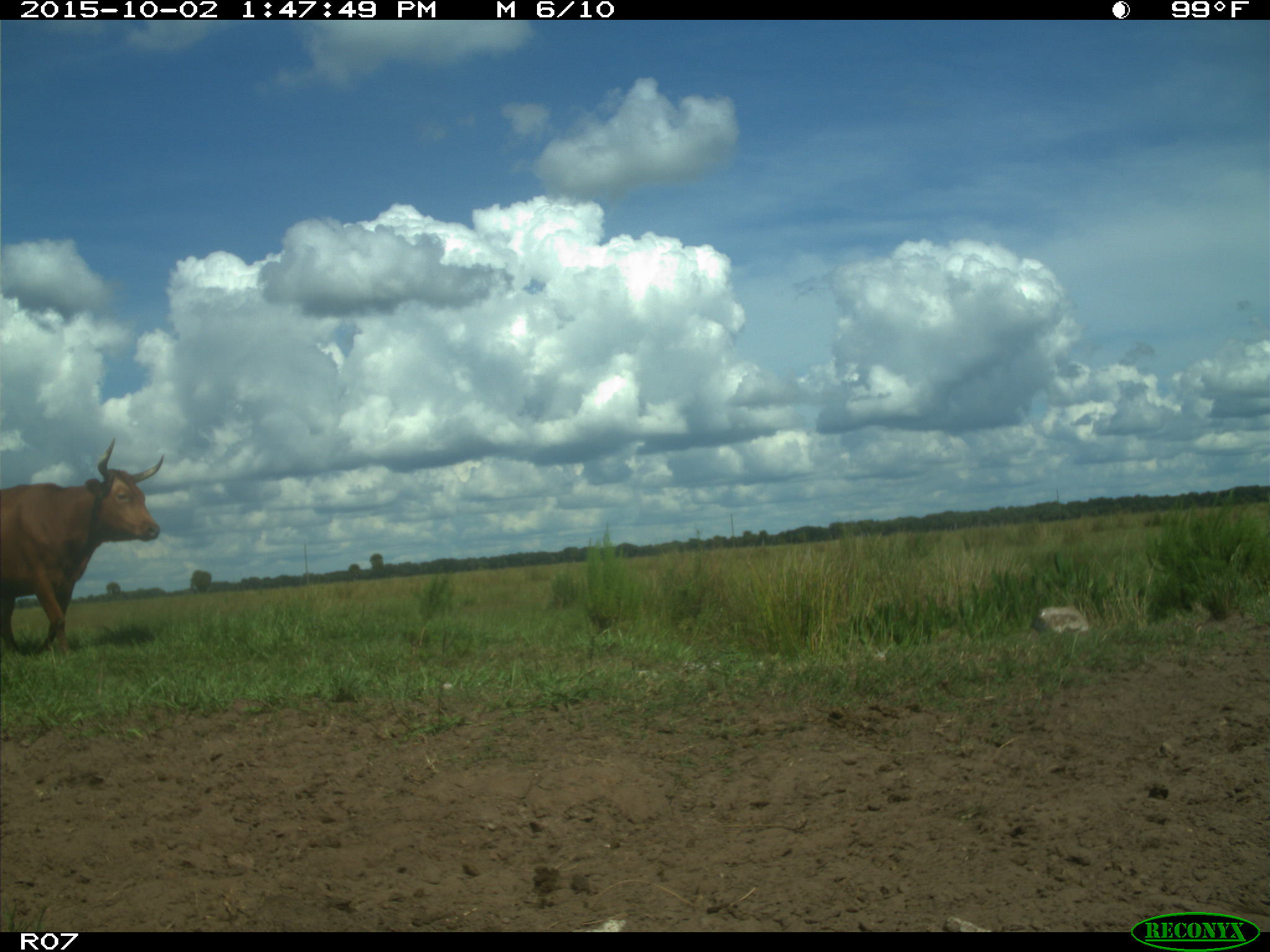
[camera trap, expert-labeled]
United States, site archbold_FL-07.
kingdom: Animalia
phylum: Chordata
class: Mammalia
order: Artiodactyla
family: Bovidae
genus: Bos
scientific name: Bos taurus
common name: domestic cow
Bos taurus (domestic cow).